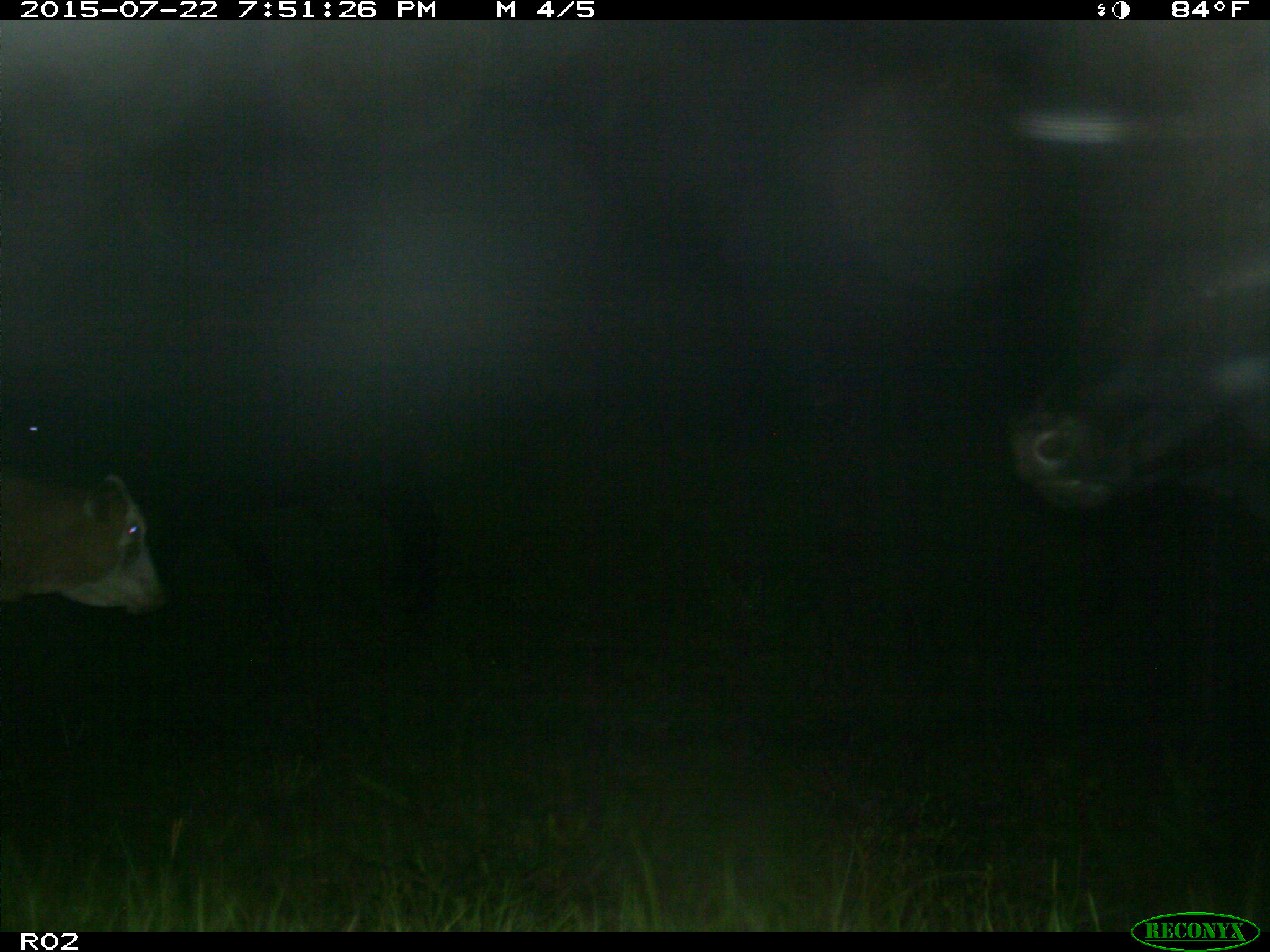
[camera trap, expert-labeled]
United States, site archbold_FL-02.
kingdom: Animalia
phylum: Chordata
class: Mammalia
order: Artiodactyla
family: Bovidae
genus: Bos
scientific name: Bos taurus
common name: domestic cow